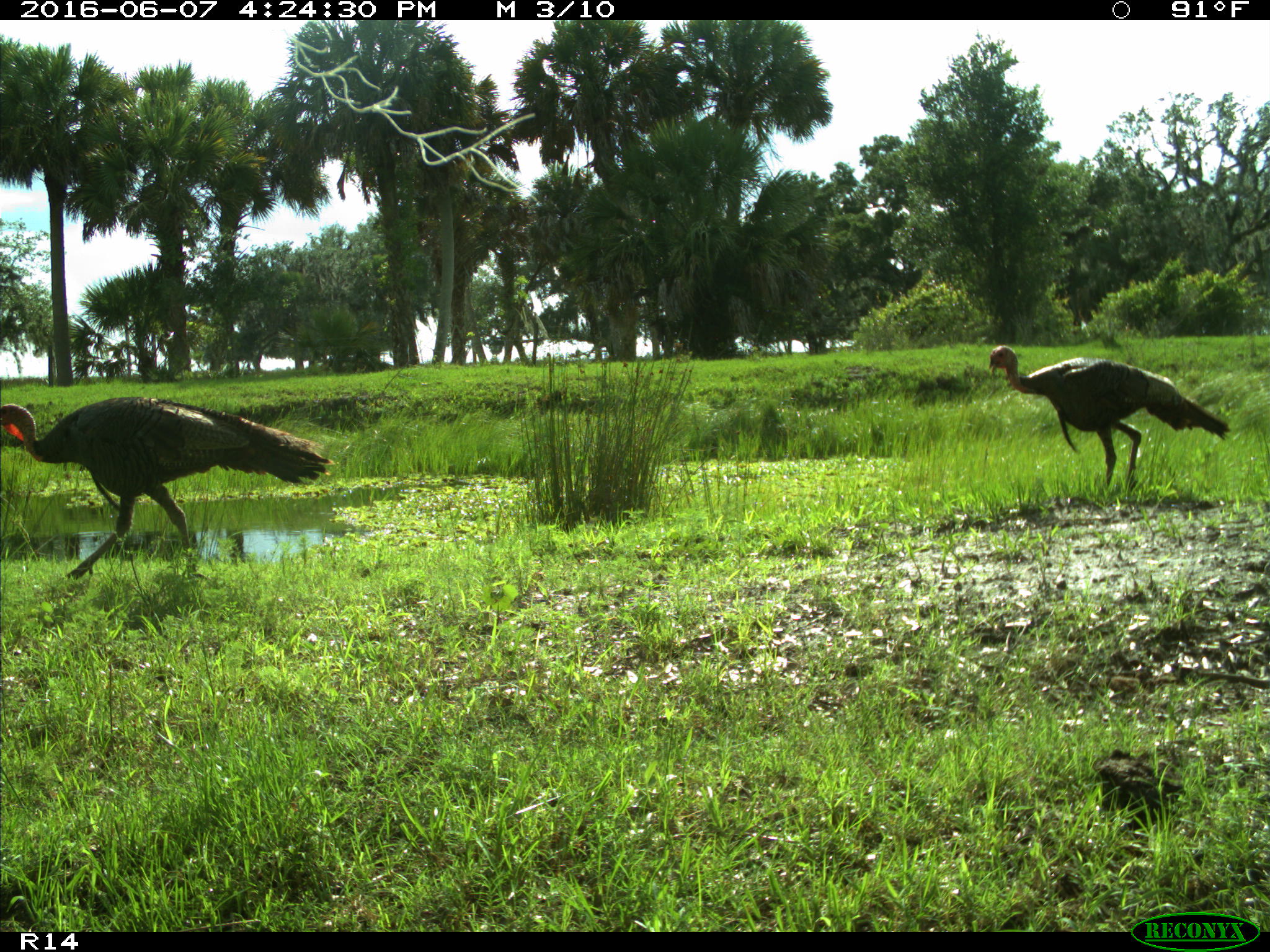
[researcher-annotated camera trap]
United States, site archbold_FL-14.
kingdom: Animalia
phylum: Chordata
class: Aves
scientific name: Aves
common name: birds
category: unidentified bird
Unidentified bird (birds) (Aves).